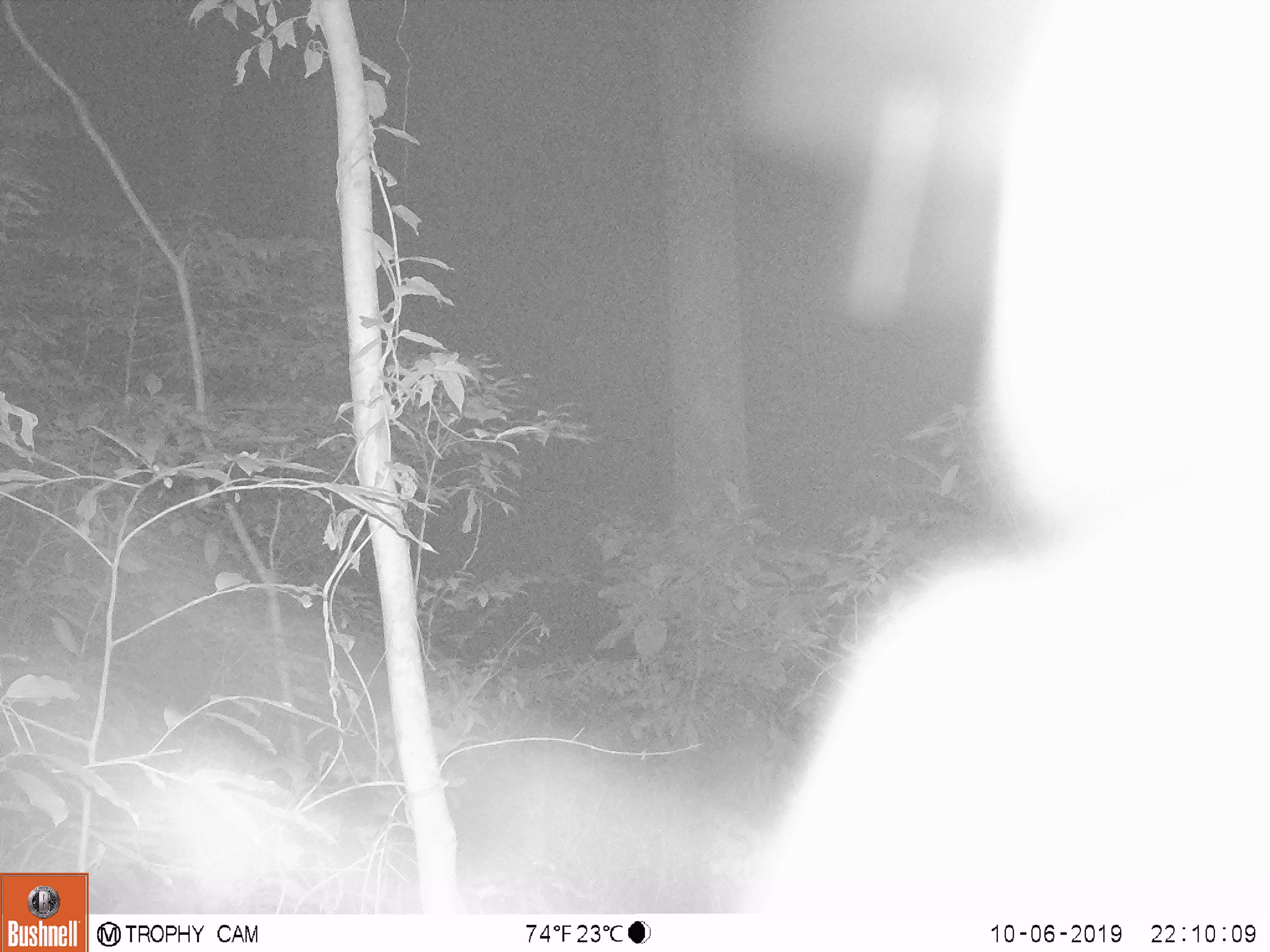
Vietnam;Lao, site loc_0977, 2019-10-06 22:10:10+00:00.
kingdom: Animalia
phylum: Chordata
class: Mammalia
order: Artiodactyla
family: Bovidae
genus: Capricornis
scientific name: Capricornis sumatraensis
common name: chinese serow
Chinese serow (Capricornis sumatraensis). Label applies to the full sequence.